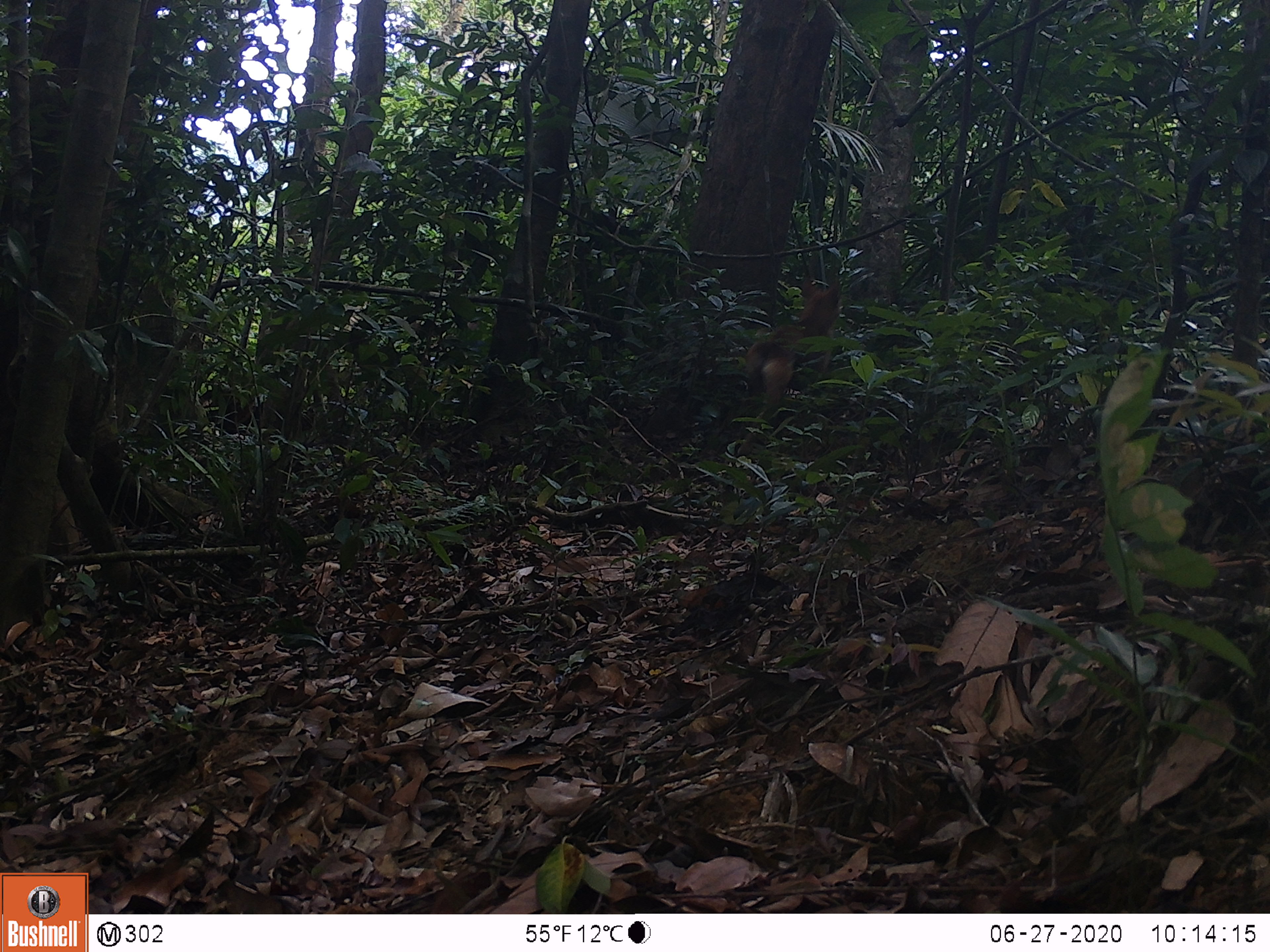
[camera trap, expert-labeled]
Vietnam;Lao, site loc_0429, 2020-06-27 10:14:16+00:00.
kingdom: Animalia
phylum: Chordata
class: Mammalia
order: Carnivora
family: Canidae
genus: Canis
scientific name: Canis familiaris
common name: domestic dog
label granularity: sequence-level